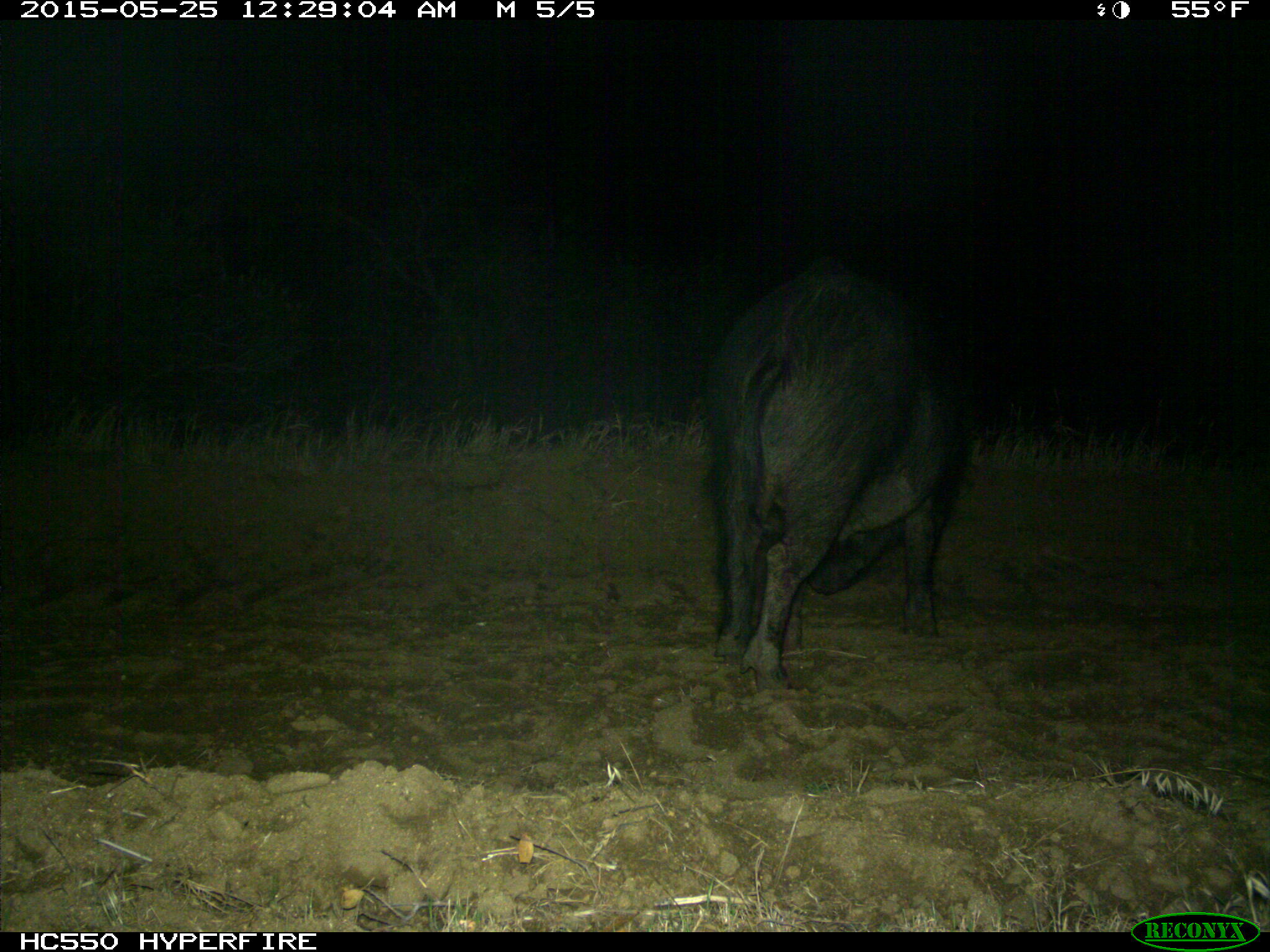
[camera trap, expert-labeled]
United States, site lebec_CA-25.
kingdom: Animalia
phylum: Chordata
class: Mammalia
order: Artiodactyla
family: Suidae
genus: Sus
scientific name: Sus scrofa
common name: wild boar